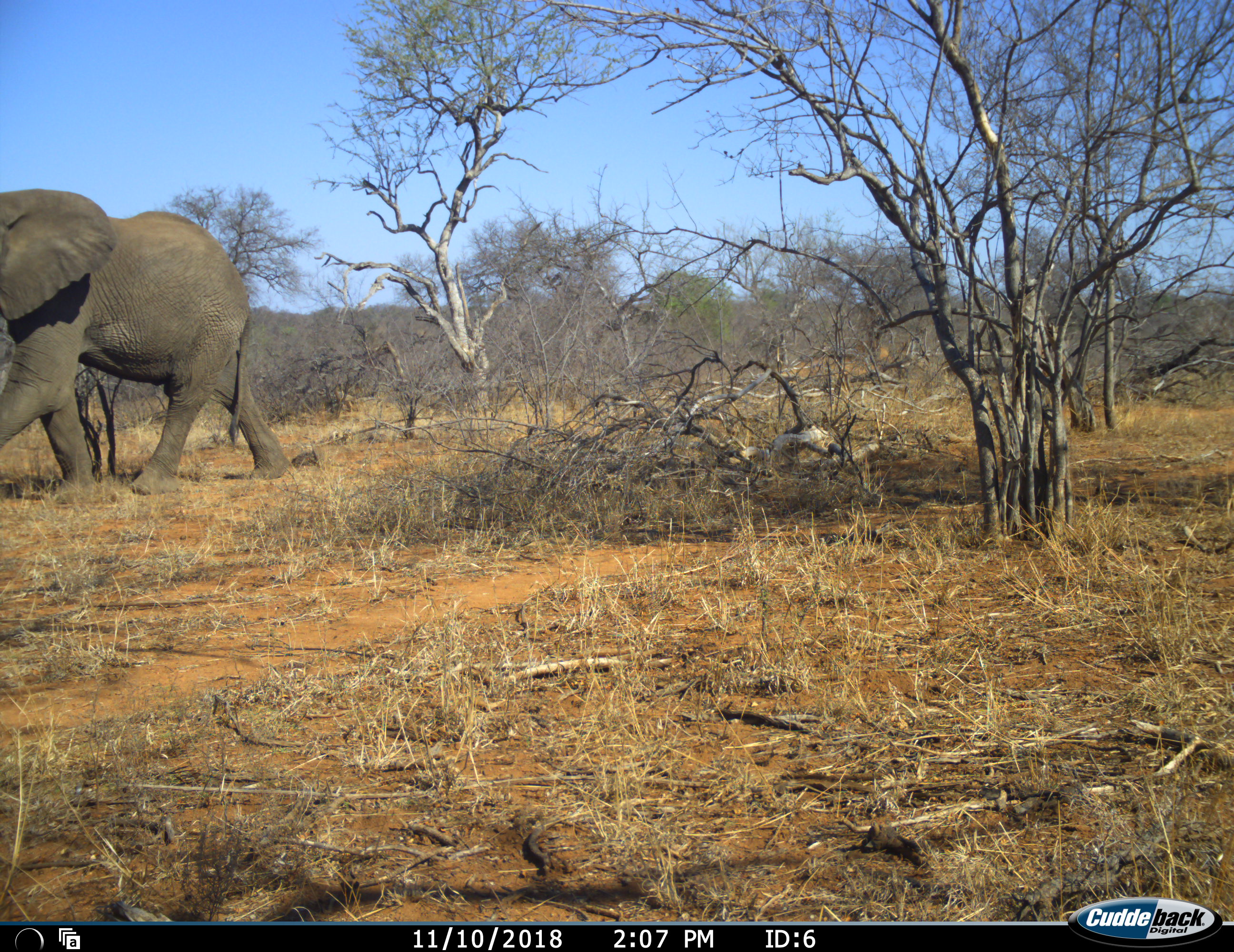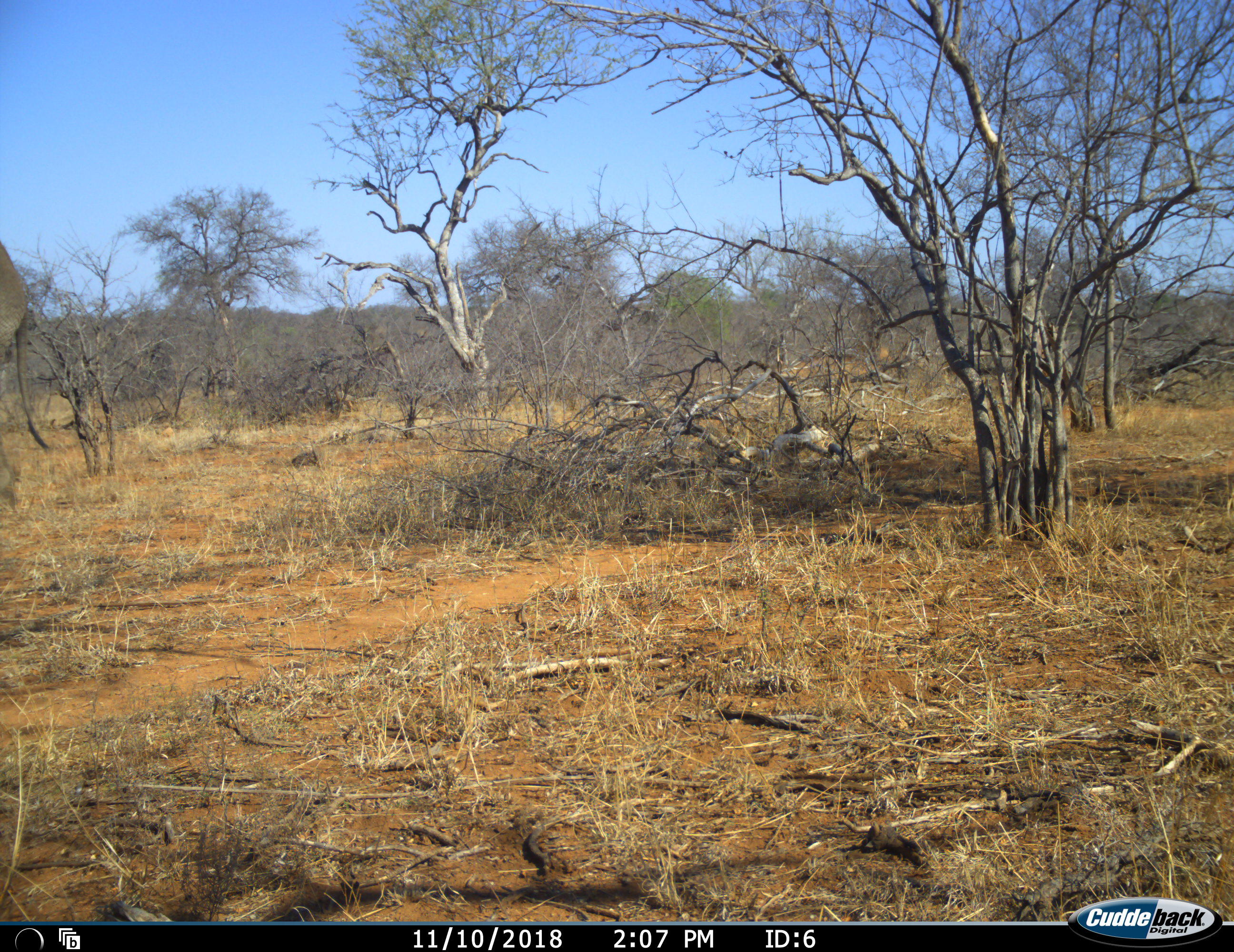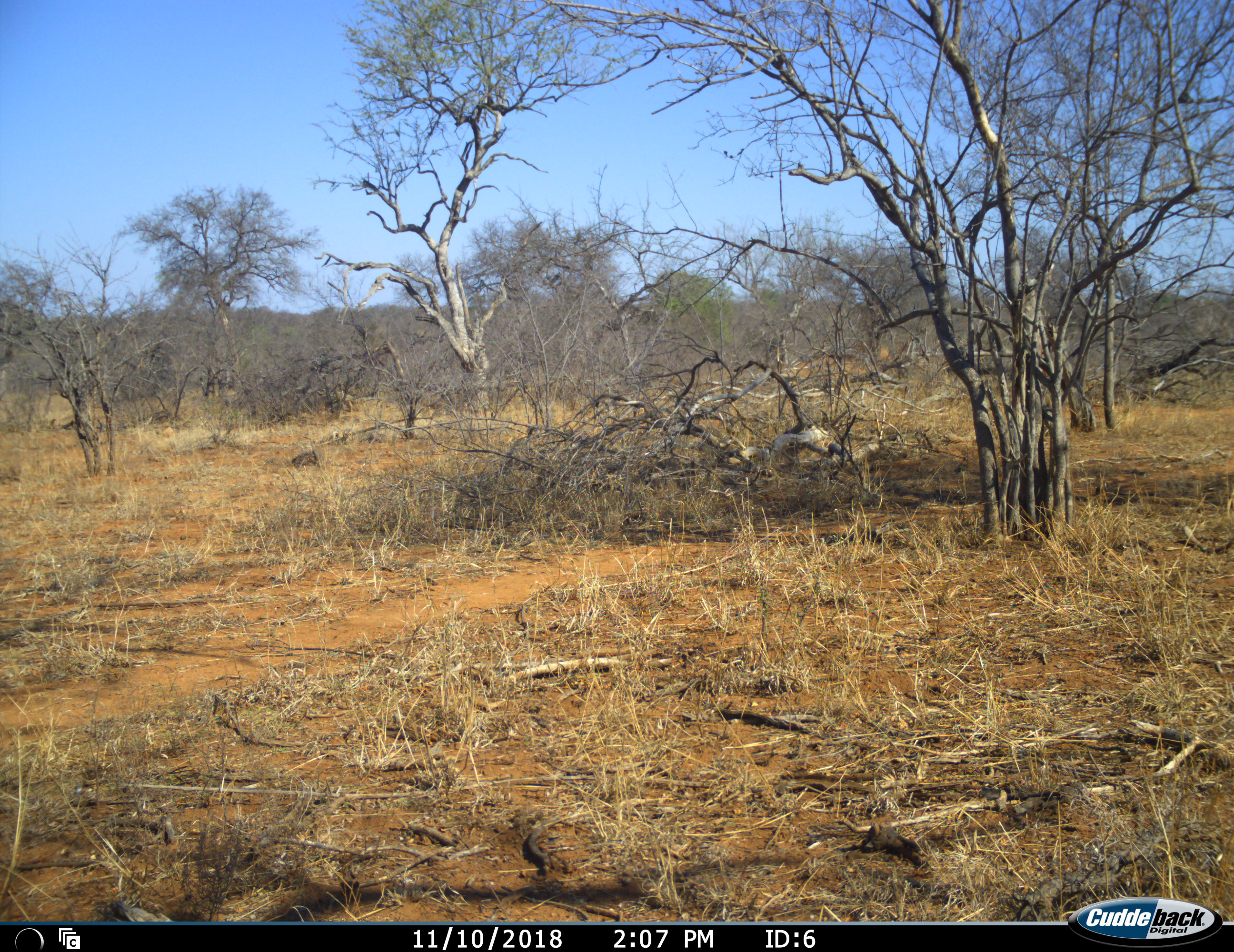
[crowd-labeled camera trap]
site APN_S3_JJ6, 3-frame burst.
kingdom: Animalia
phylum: Chordata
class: Mammalia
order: Proboscidea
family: Elephantidae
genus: Loxodonta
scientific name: Loxodonta africana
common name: african bush elephant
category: elephant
Elephant (african bush elephant) (Loxodonta africana), count 1. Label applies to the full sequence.